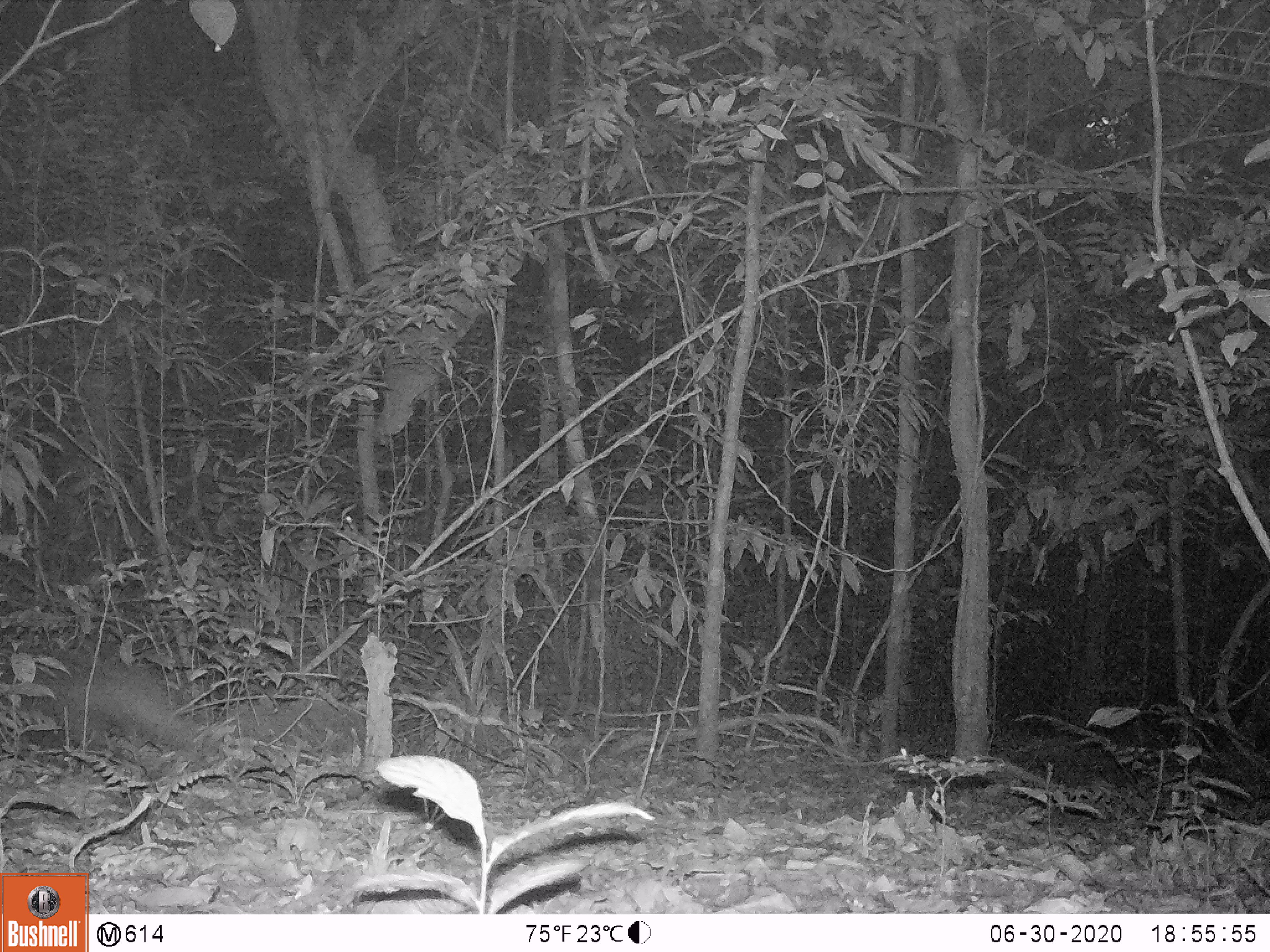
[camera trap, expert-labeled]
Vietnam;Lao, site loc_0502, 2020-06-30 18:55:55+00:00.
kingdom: Animalia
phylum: Chordata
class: Mammalia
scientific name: Mammalia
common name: mammal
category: unidentified small mammal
Unidentified small mammal (mammal) (Mammalia). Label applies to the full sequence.